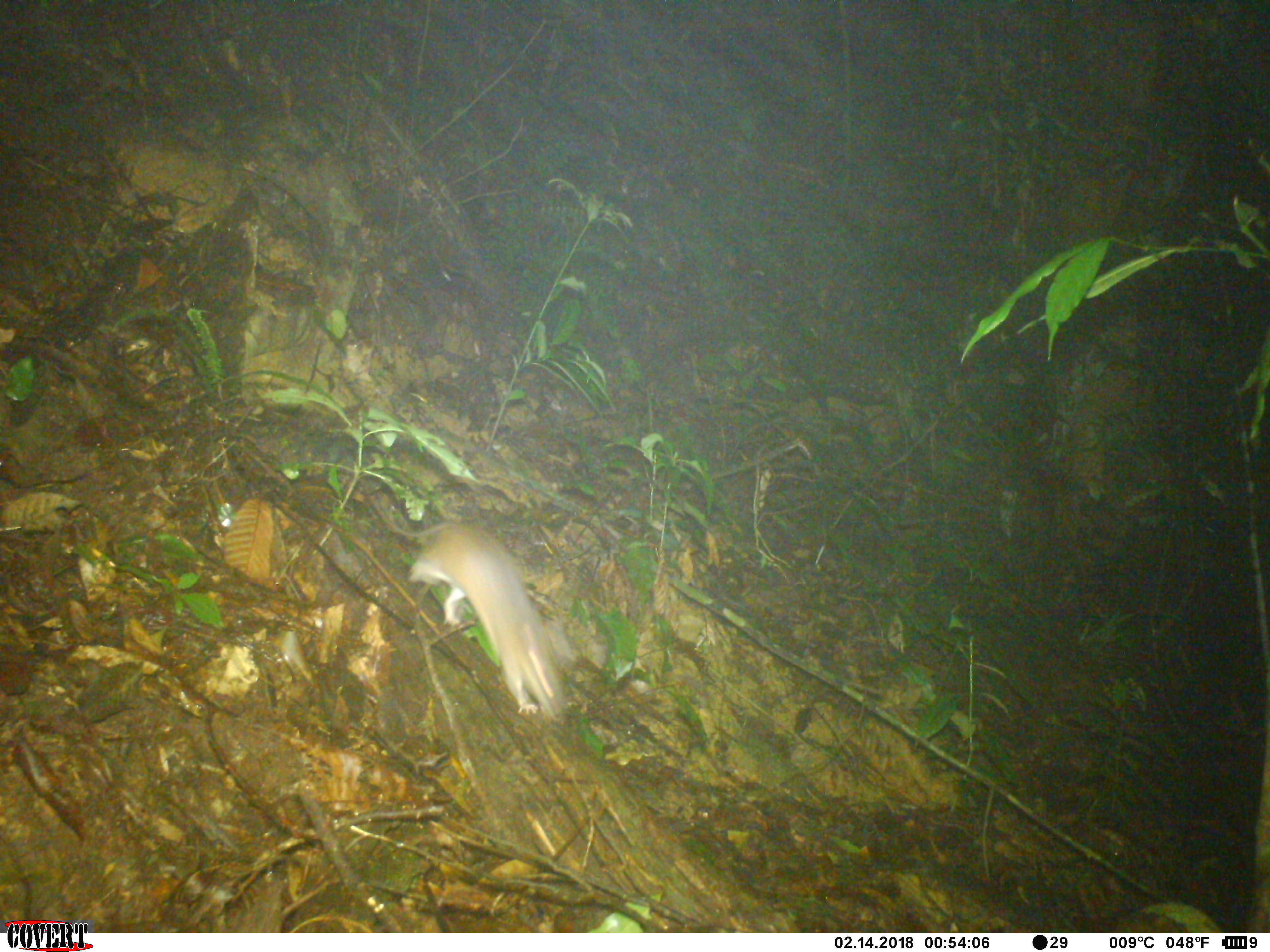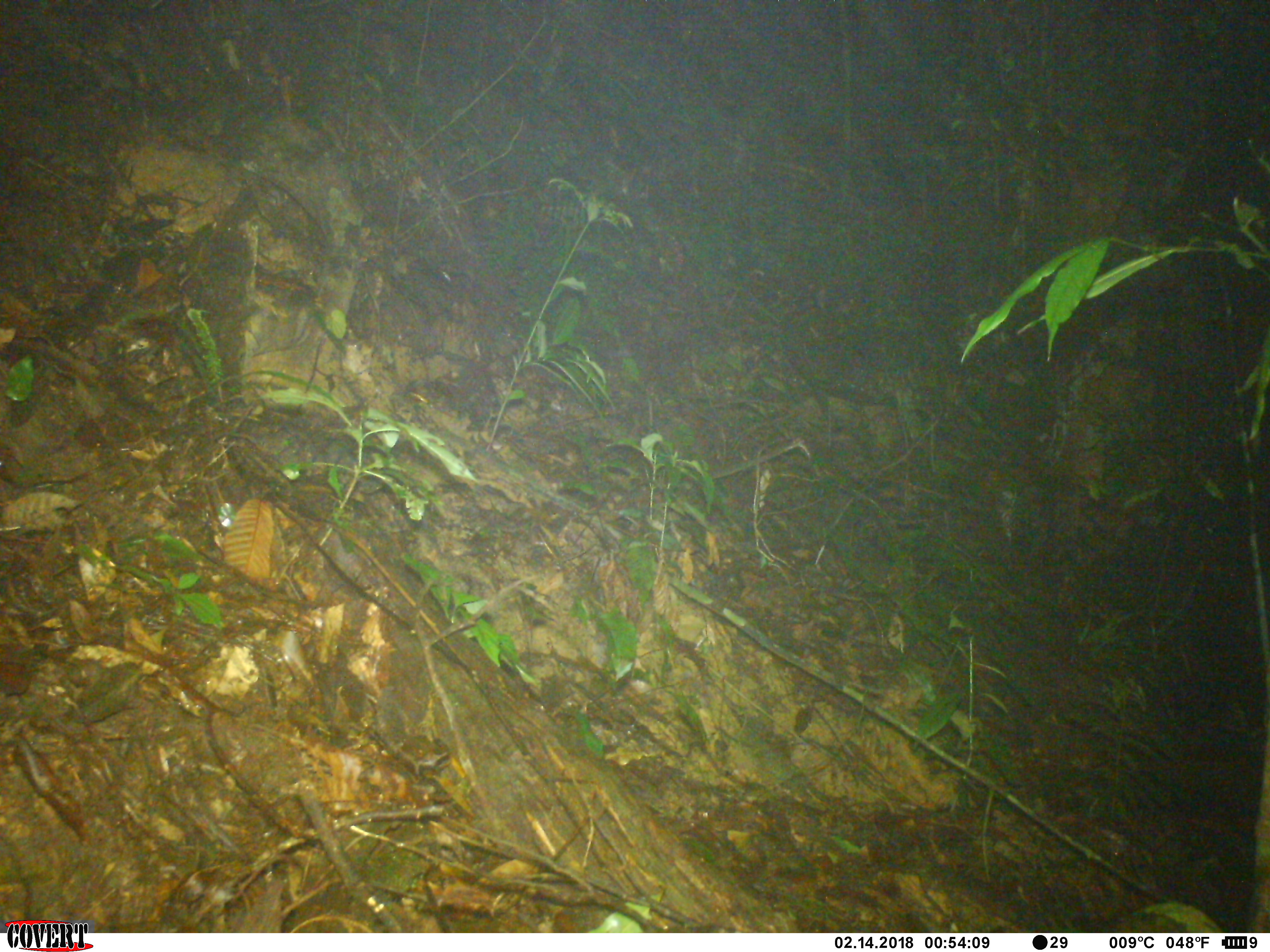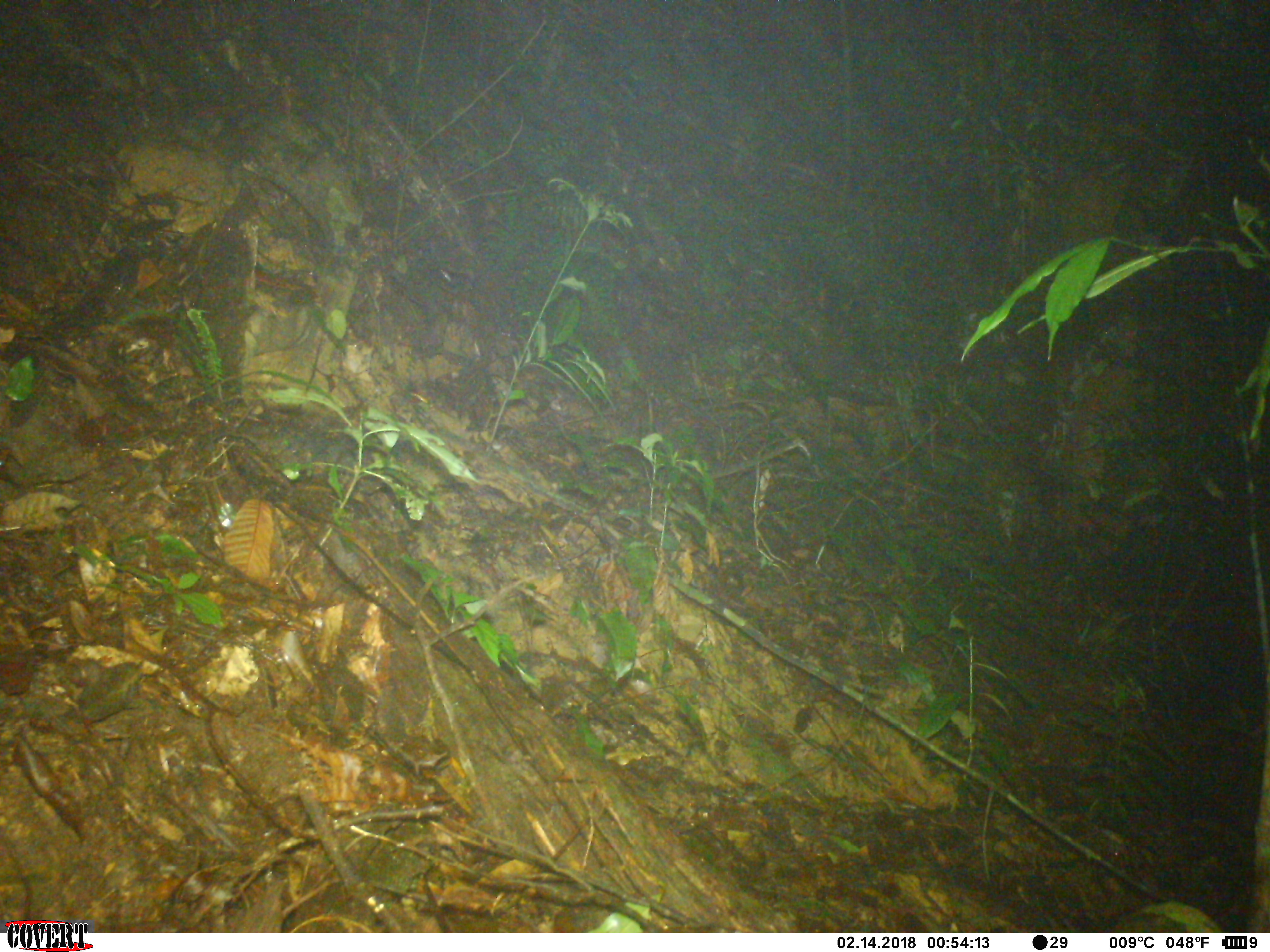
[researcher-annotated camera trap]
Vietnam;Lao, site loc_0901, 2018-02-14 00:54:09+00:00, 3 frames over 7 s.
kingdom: Animalia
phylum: Chordata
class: Mammalia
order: Rodentia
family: Muridae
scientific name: Muridae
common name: old-world mice and rats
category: unidentified murid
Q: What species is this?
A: Unidentified murid (old-world mice and rats) (Muridae).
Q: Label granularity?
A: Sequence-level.